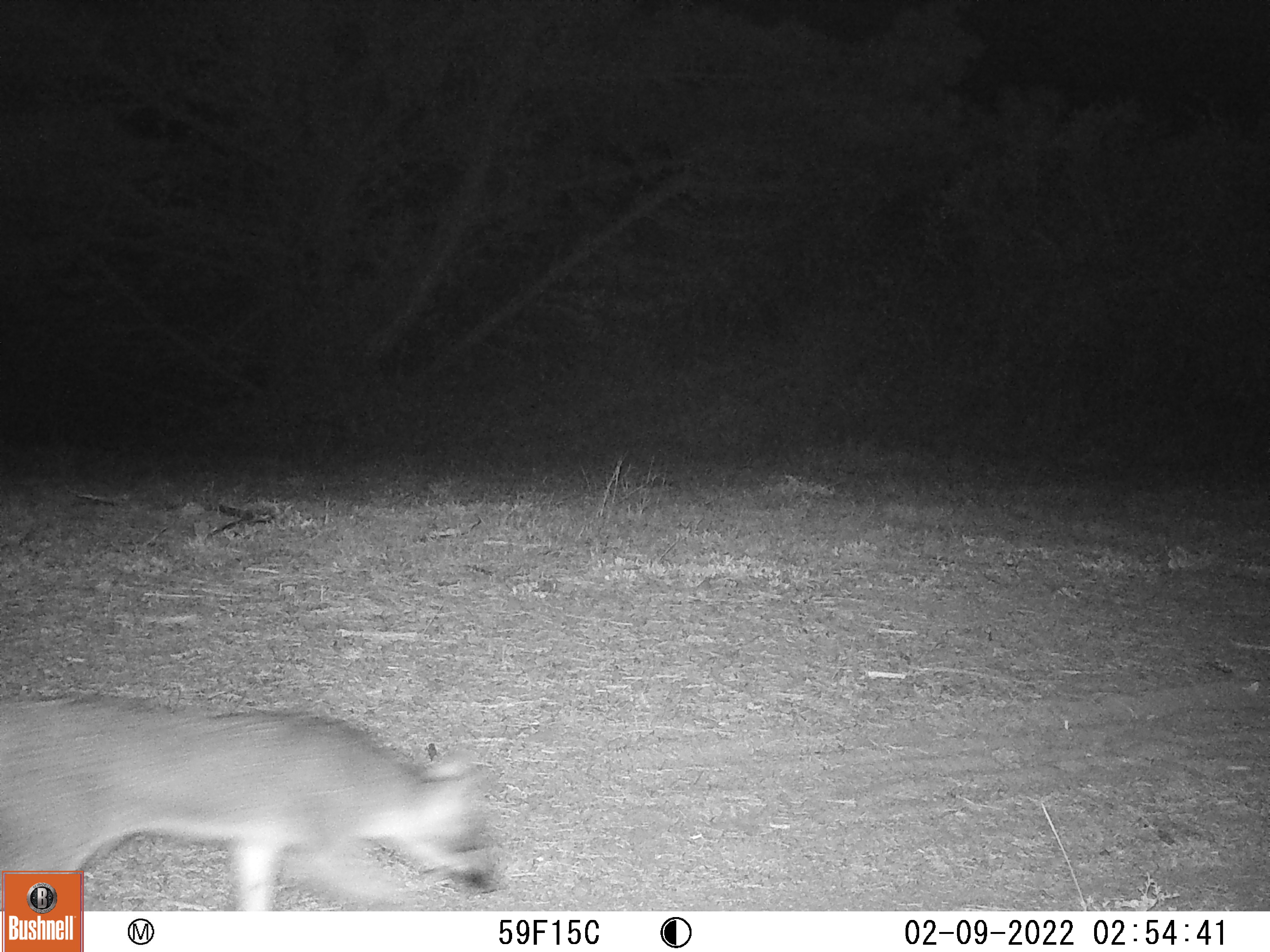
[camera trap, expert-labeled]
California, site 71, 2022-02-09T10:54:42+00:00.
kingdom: Animalia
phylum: Chordata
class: Mammalia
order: Carnivora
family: Canidae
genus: Urocyon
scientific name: Urocyon cinereoargenteus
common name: gray fox